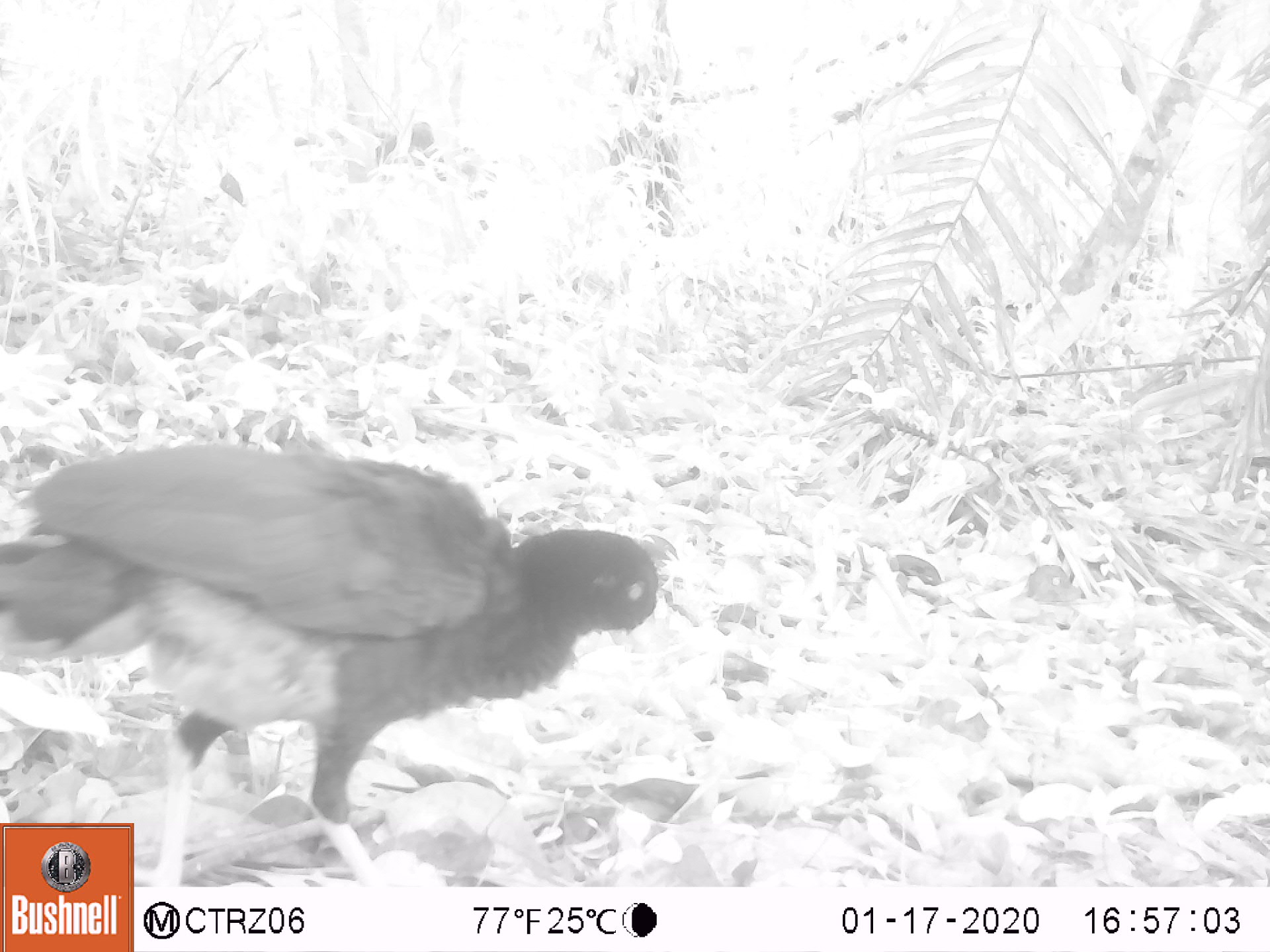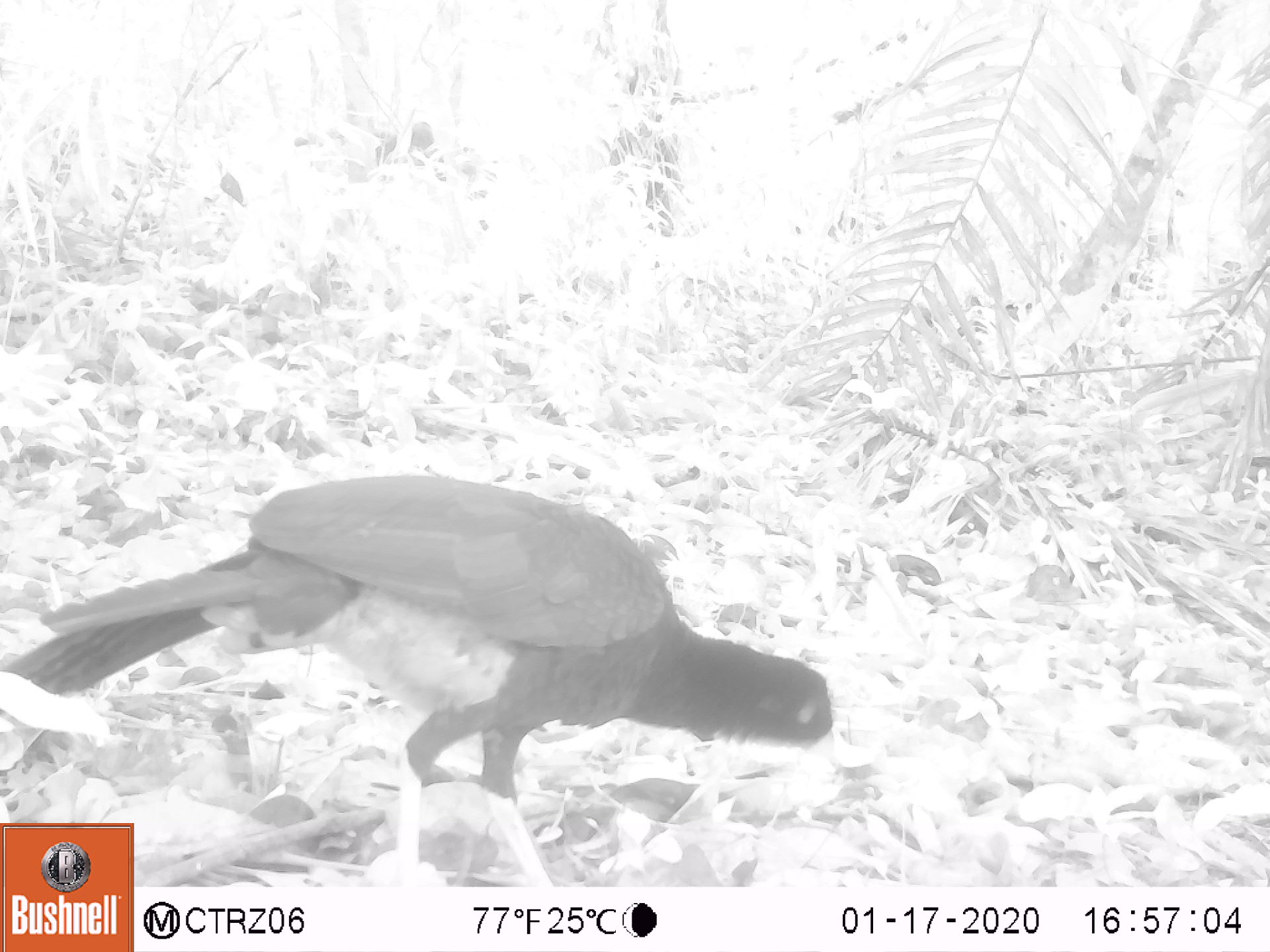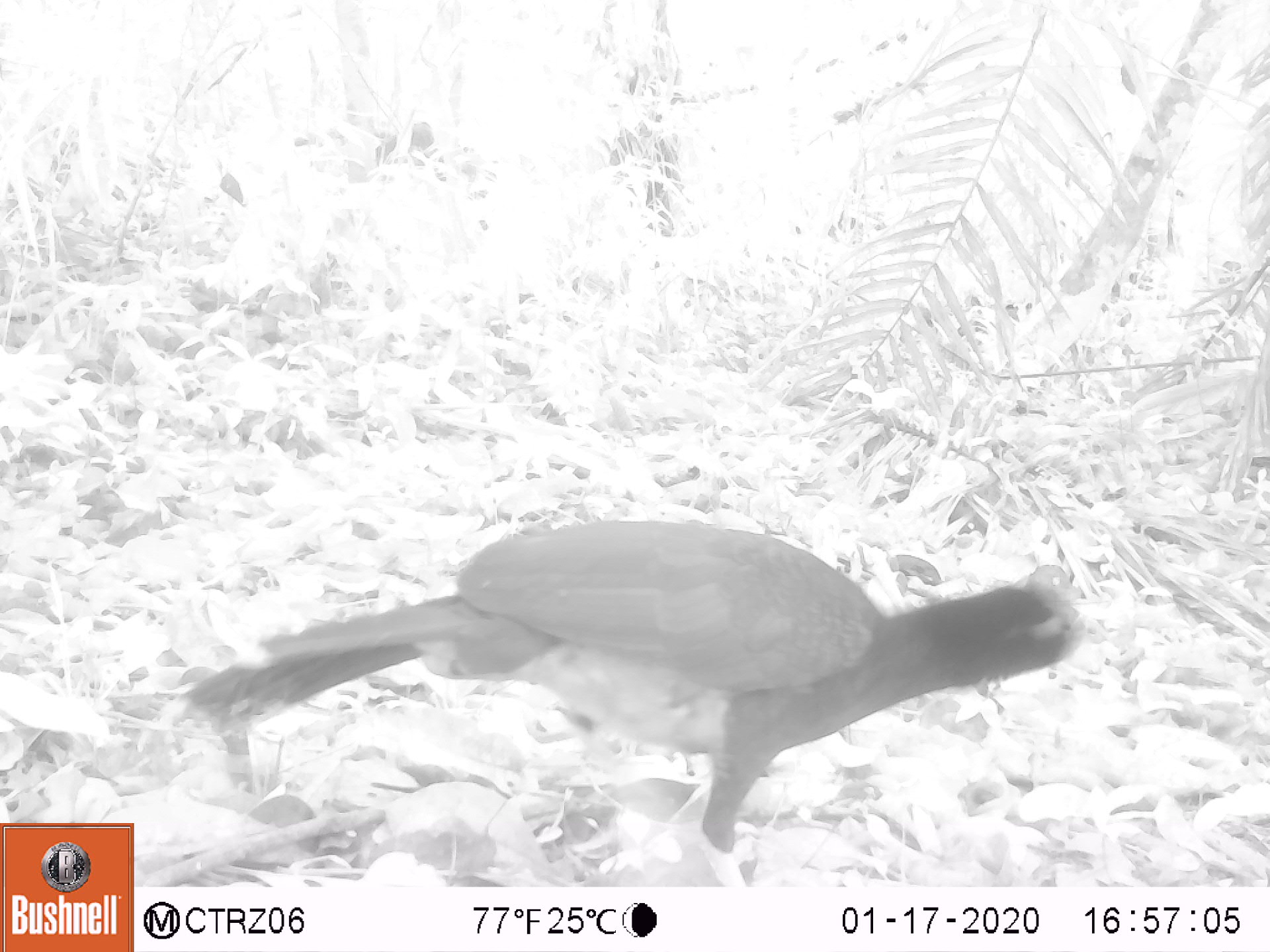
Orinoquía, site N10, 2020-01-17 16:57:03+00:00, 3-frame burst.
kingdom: Animalia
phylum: Chordata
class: Aves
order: Galliformes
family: Cracidae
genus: Mitu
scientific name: Mitu salvini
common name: salvin's currasow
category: salvins curassow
Salvins curassow (salvin's currasow) (Mitu salvini).